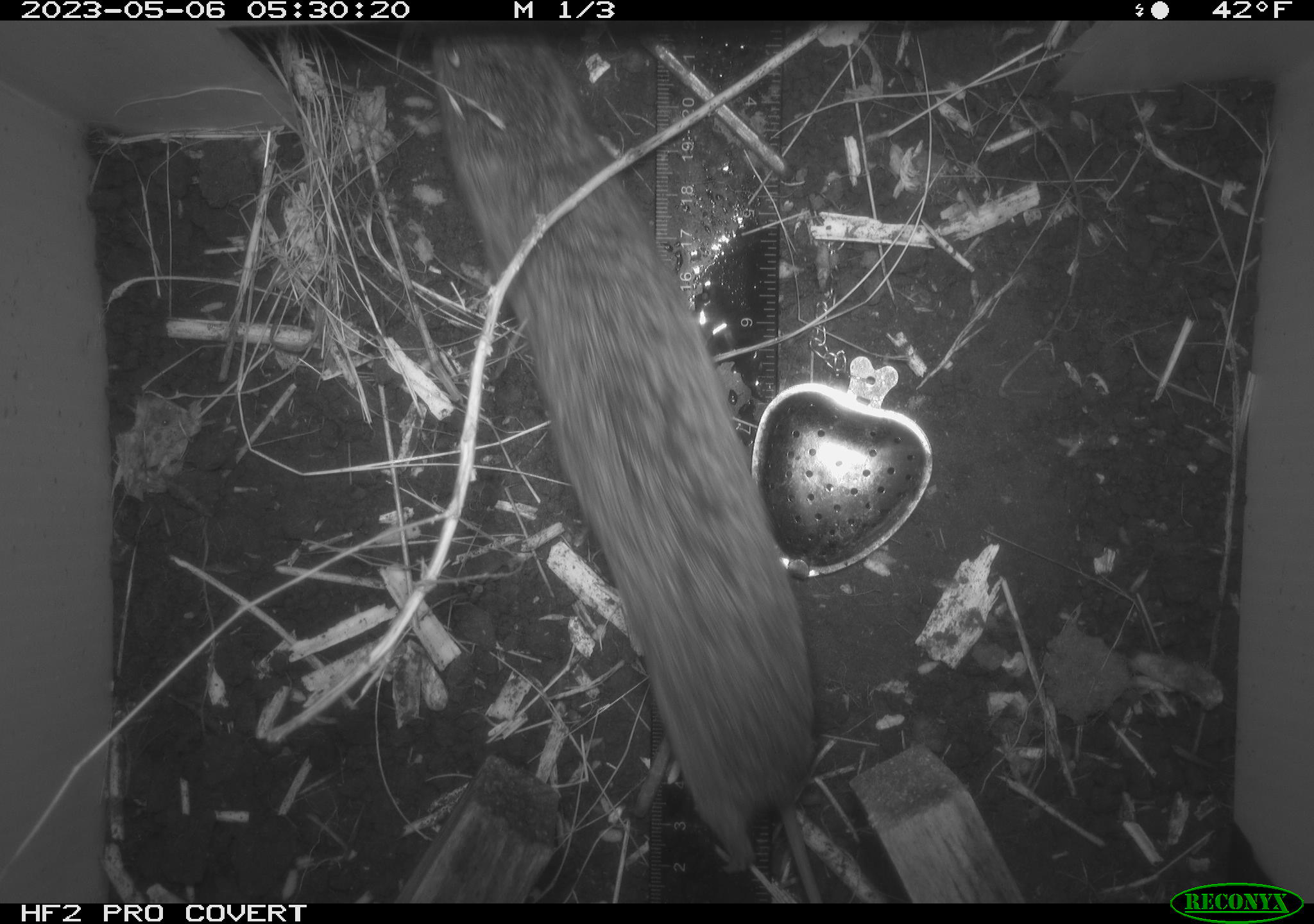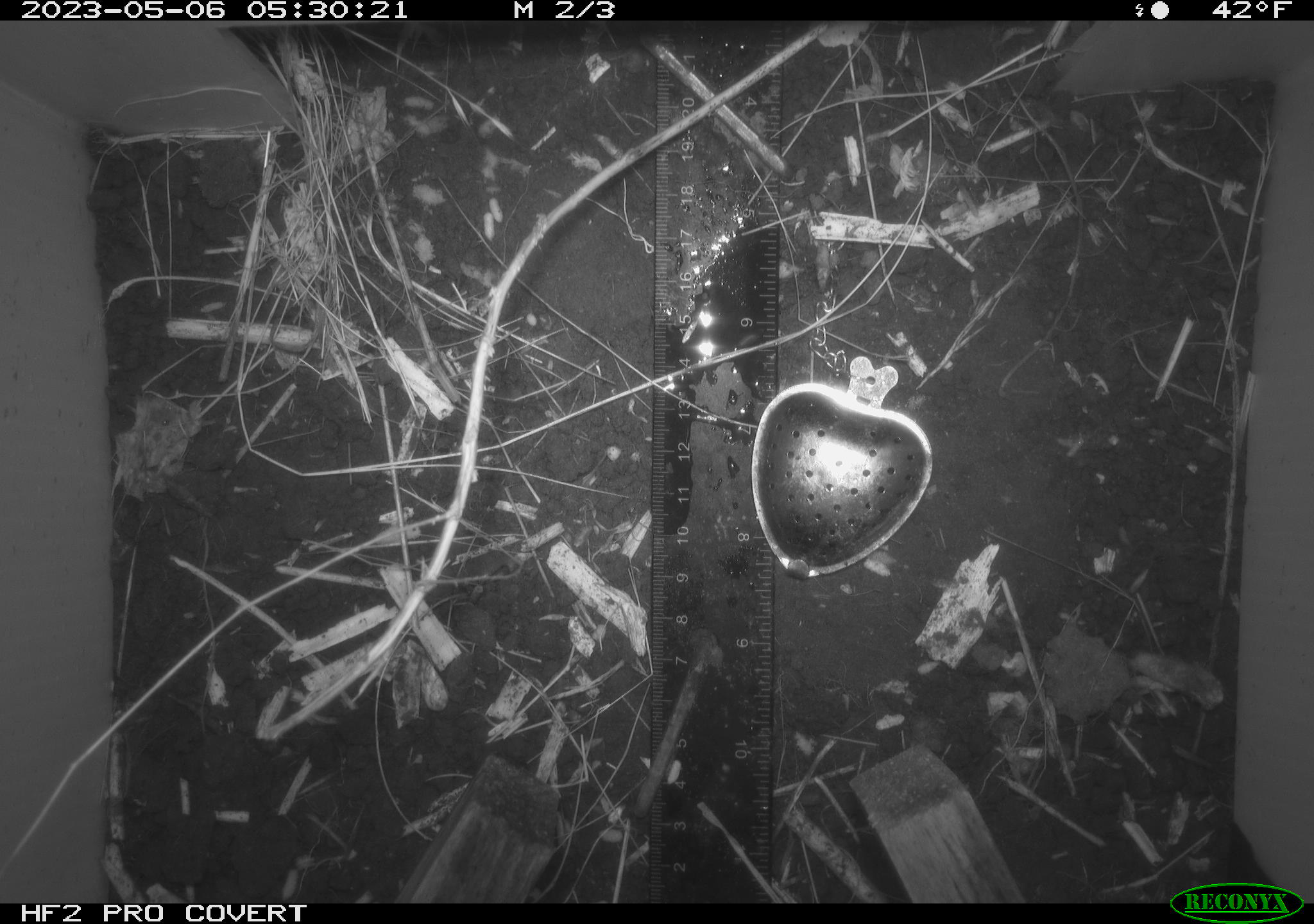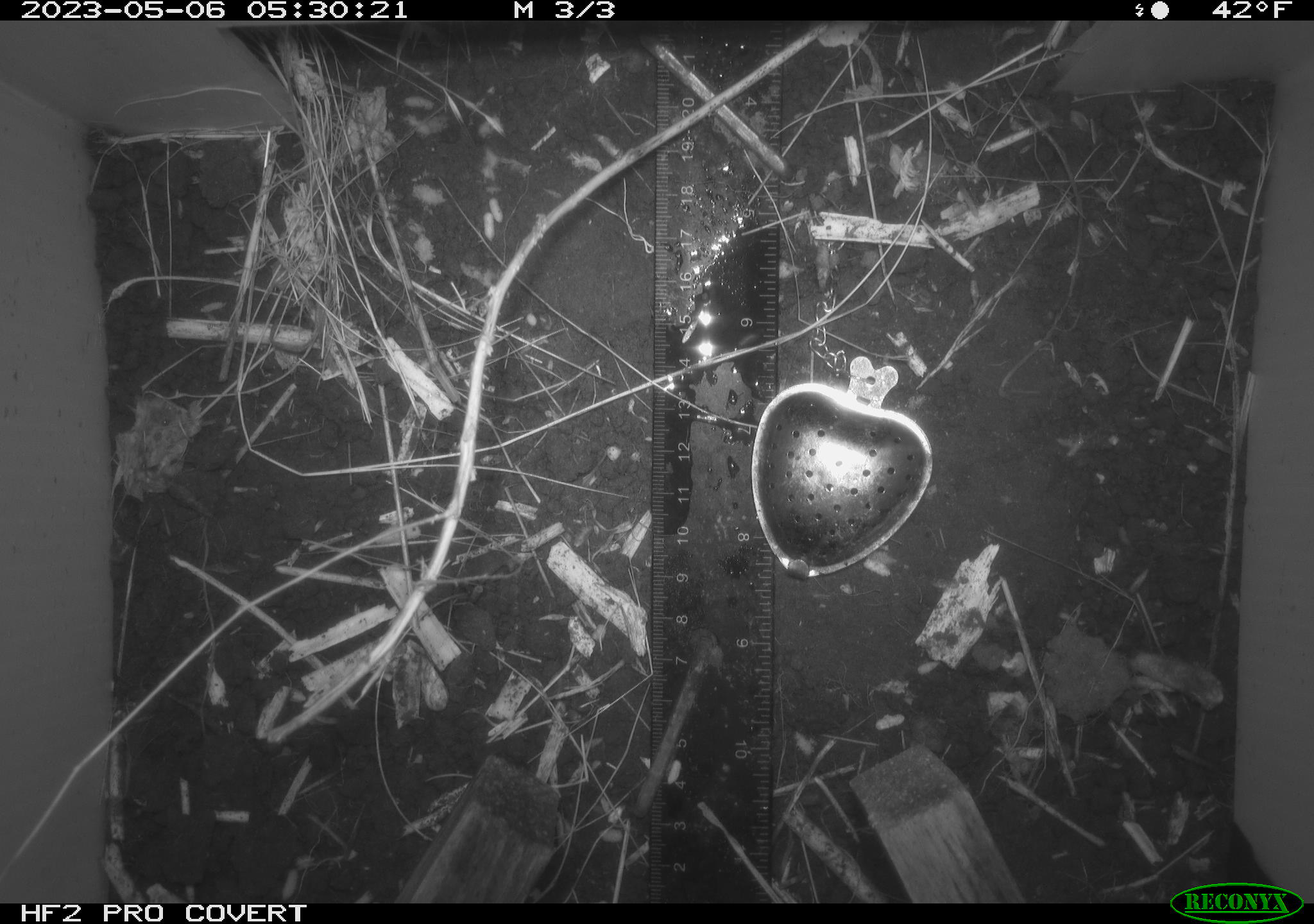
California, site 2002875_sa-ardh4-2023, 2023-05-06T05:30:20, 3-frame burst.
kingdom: Animalia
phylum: Chordata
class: Mammalia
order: Rodentia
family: Cricetidae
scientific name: Arvicolinae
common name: voles, lemmings, and muskrats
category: arvicolinae subfamily